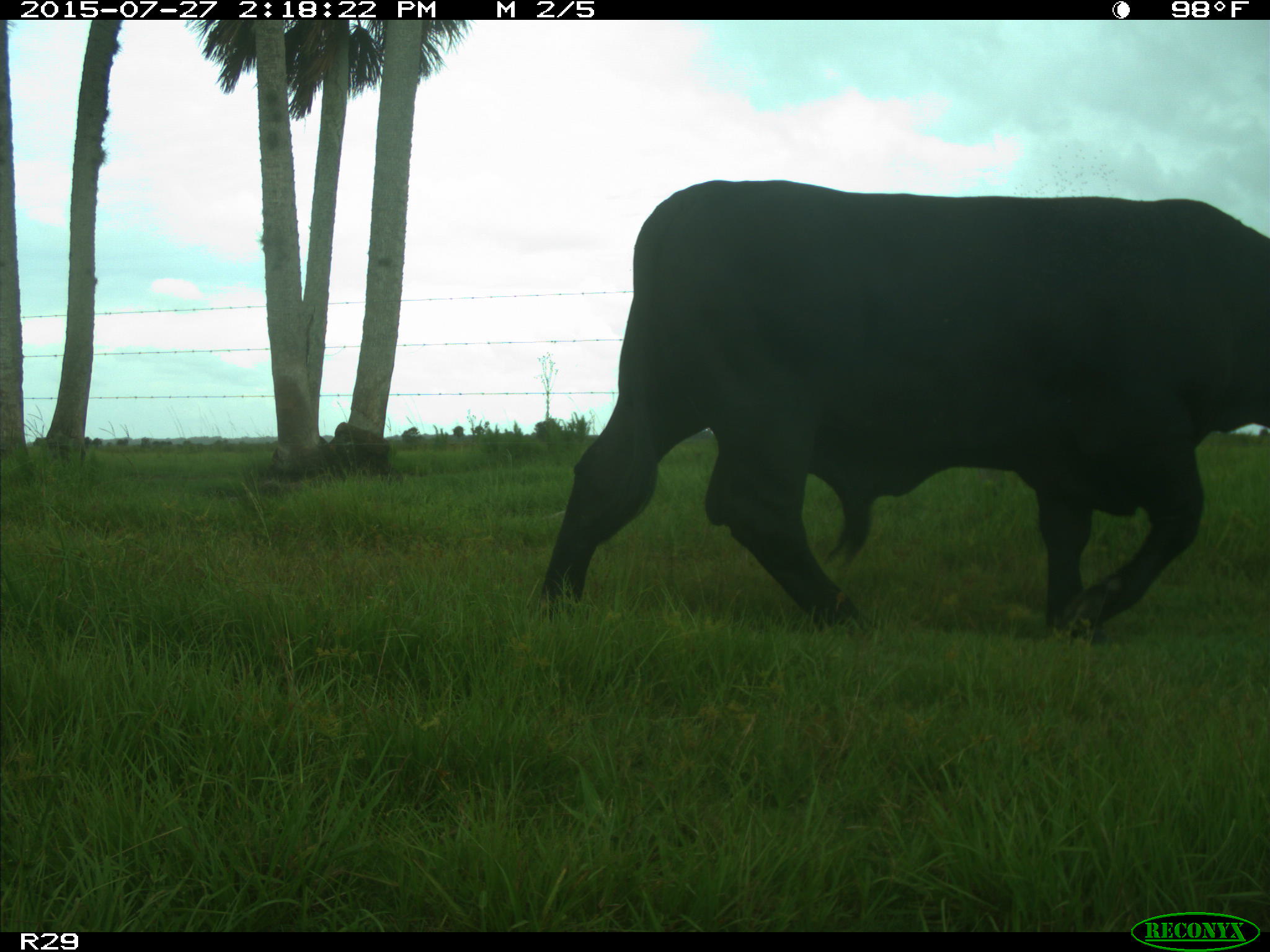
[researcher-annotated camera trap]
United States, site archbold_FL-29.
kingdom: Animalia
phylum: Chordata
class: Mammalia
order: Artiodactyla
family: Bovidae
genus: Bos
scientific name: Bos taurus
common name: domestic cow